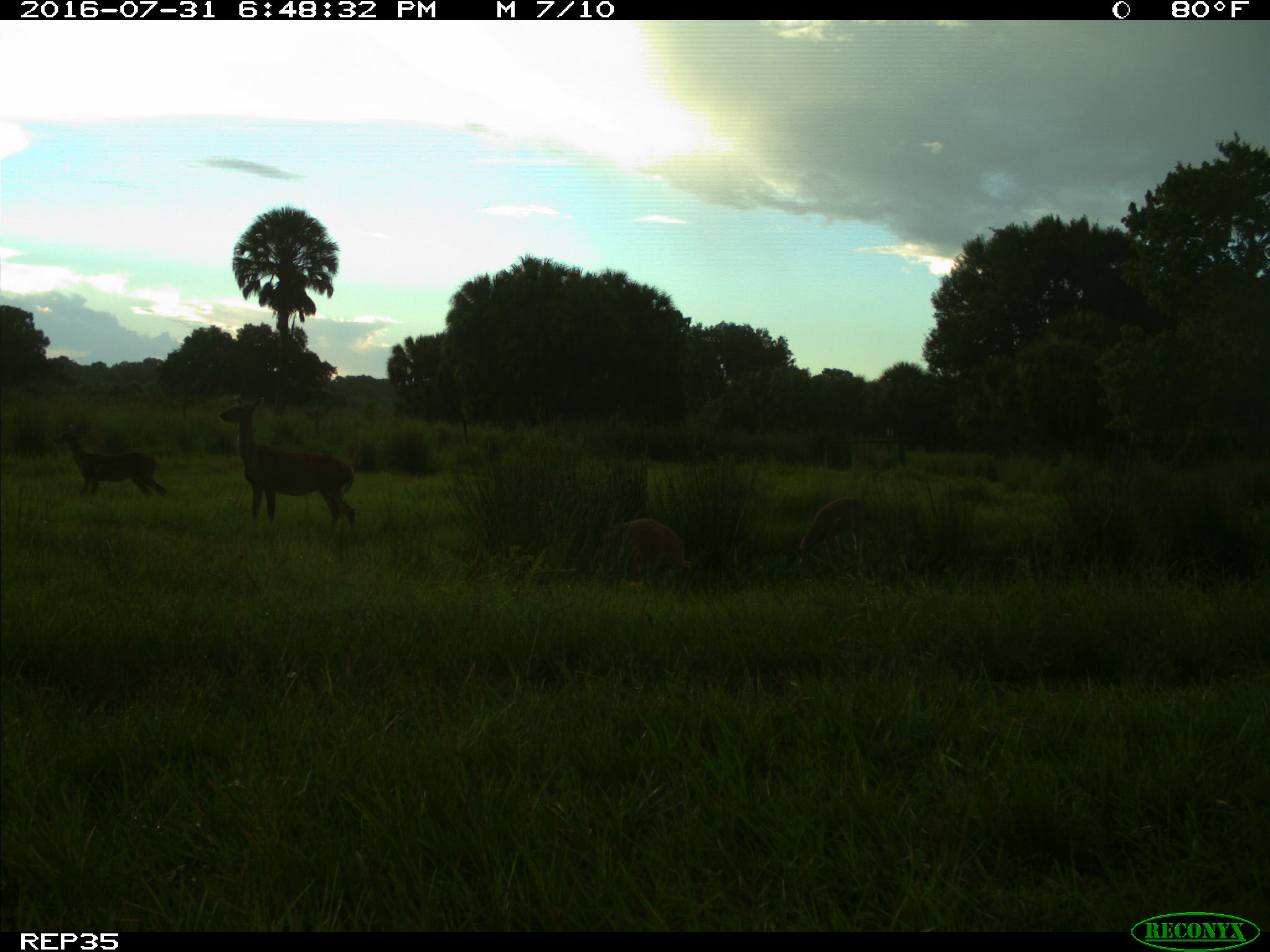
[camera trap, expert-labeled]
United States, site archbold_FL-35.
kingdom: Animalia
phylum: Chordata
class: Mammalia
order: Artiodactyla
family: Cervidae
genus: Odocoileus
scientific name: Odocoileus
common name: deer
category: unidentified deer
Unidentified deer (deer) (Odocoileus).